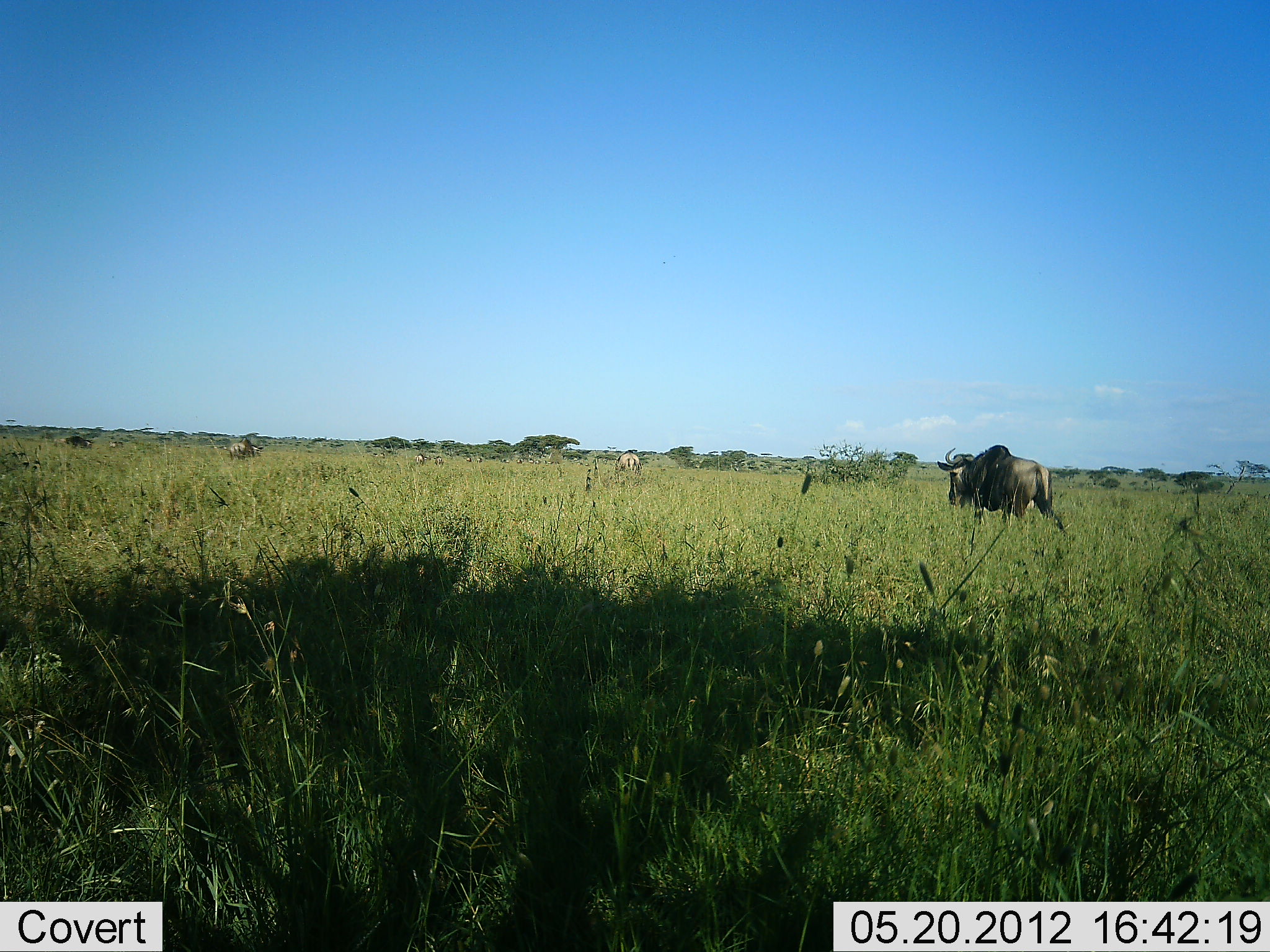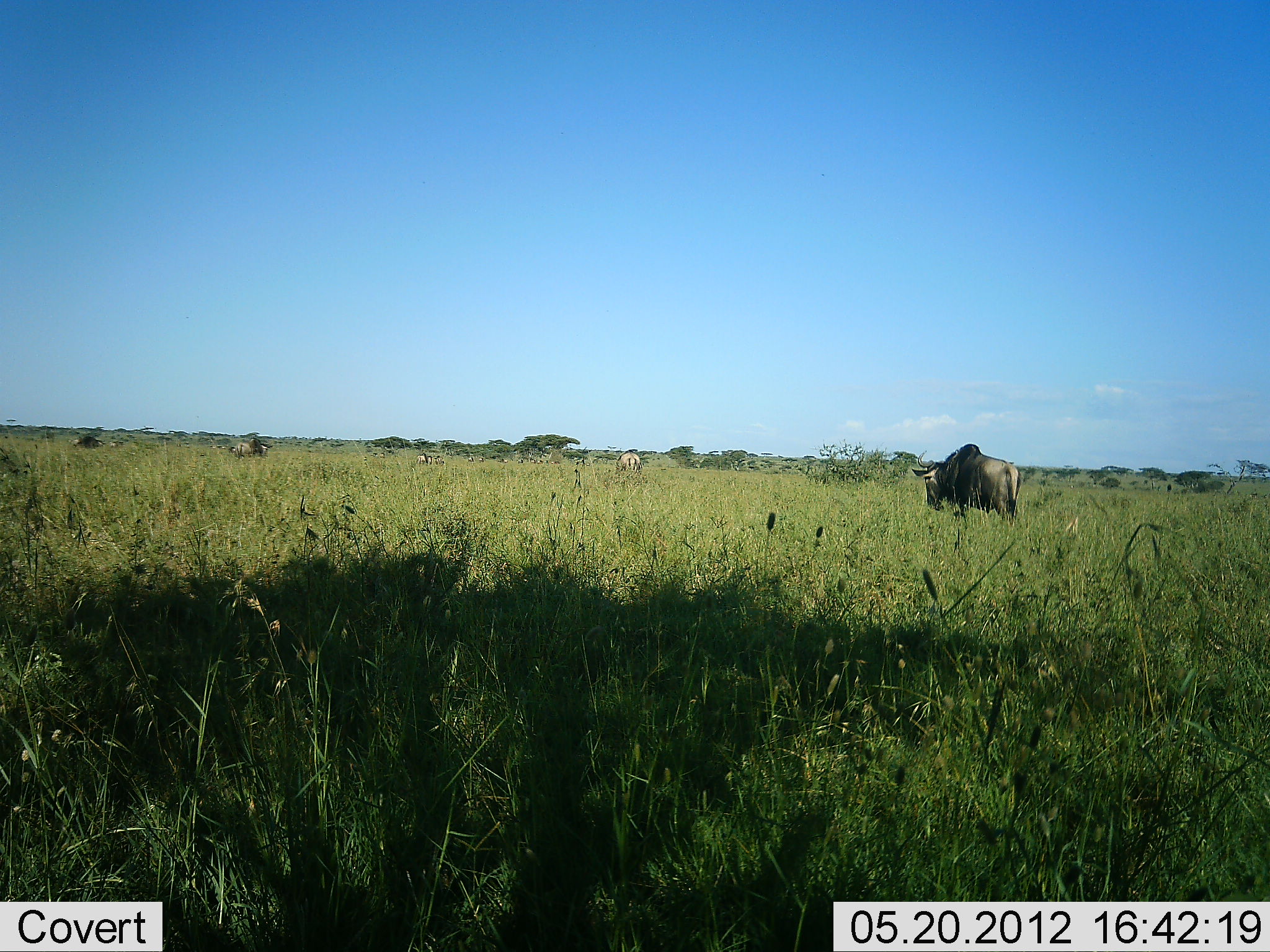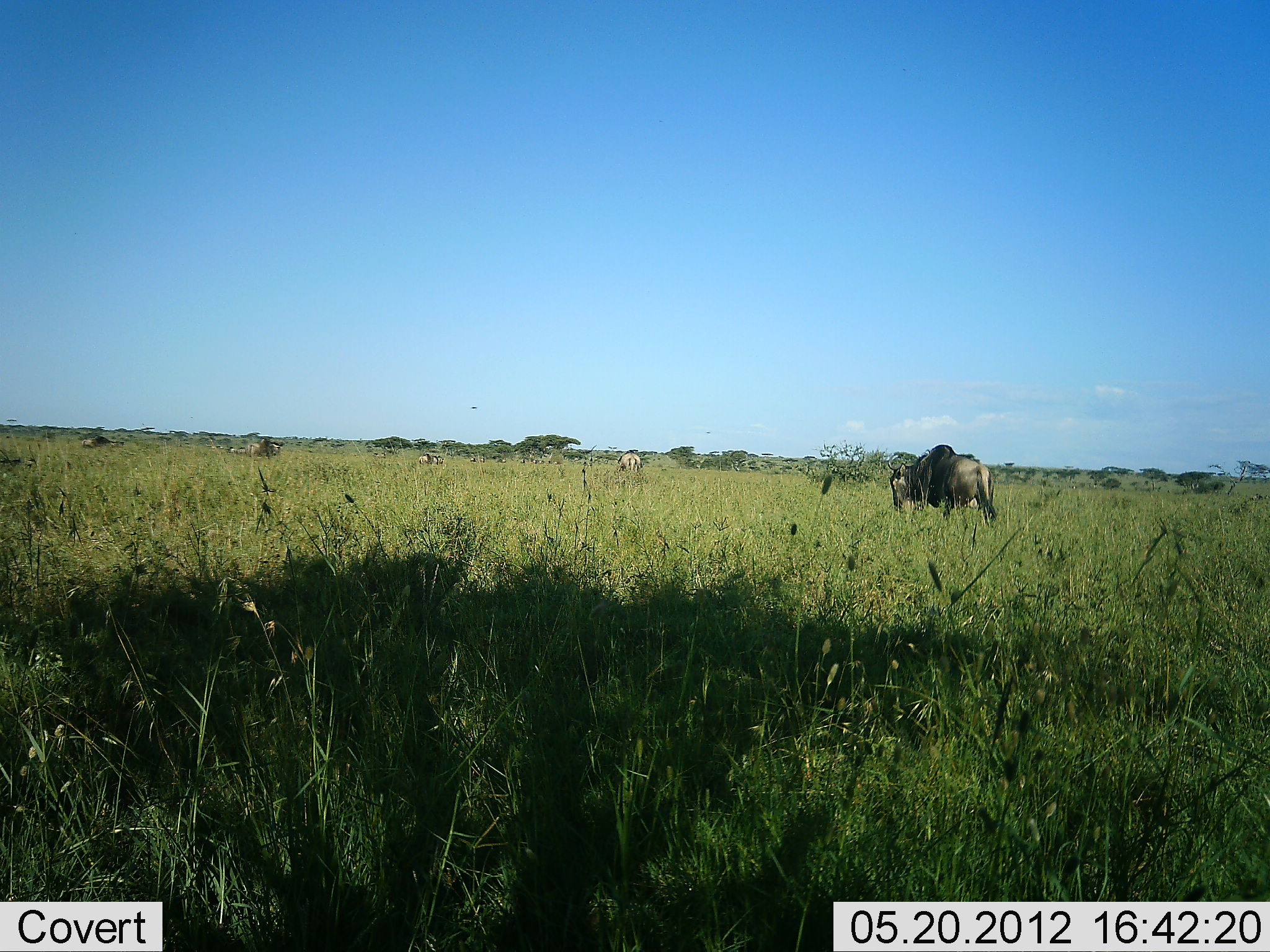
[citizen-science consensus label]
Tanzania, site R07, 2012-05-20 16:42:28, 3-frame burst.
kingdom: Animalia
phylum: Chordata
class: Mammalia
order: Artiodactyla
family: Bovidae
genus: Connochaetes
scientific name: Connochaetes taurinus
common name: blue wildebeest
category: wildebeest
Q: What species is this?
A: Wildebeest (blue wildebeest) (Connochaetes taurinus).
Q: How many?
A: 4.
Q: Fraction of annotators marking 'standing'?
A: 36%.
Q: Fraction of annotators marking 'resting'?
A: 0%.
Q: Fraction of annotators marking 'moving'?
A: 91%.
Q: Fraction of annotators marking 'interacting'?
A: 0%.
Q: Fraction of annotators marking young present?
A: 0%.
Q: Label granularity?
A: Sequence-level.